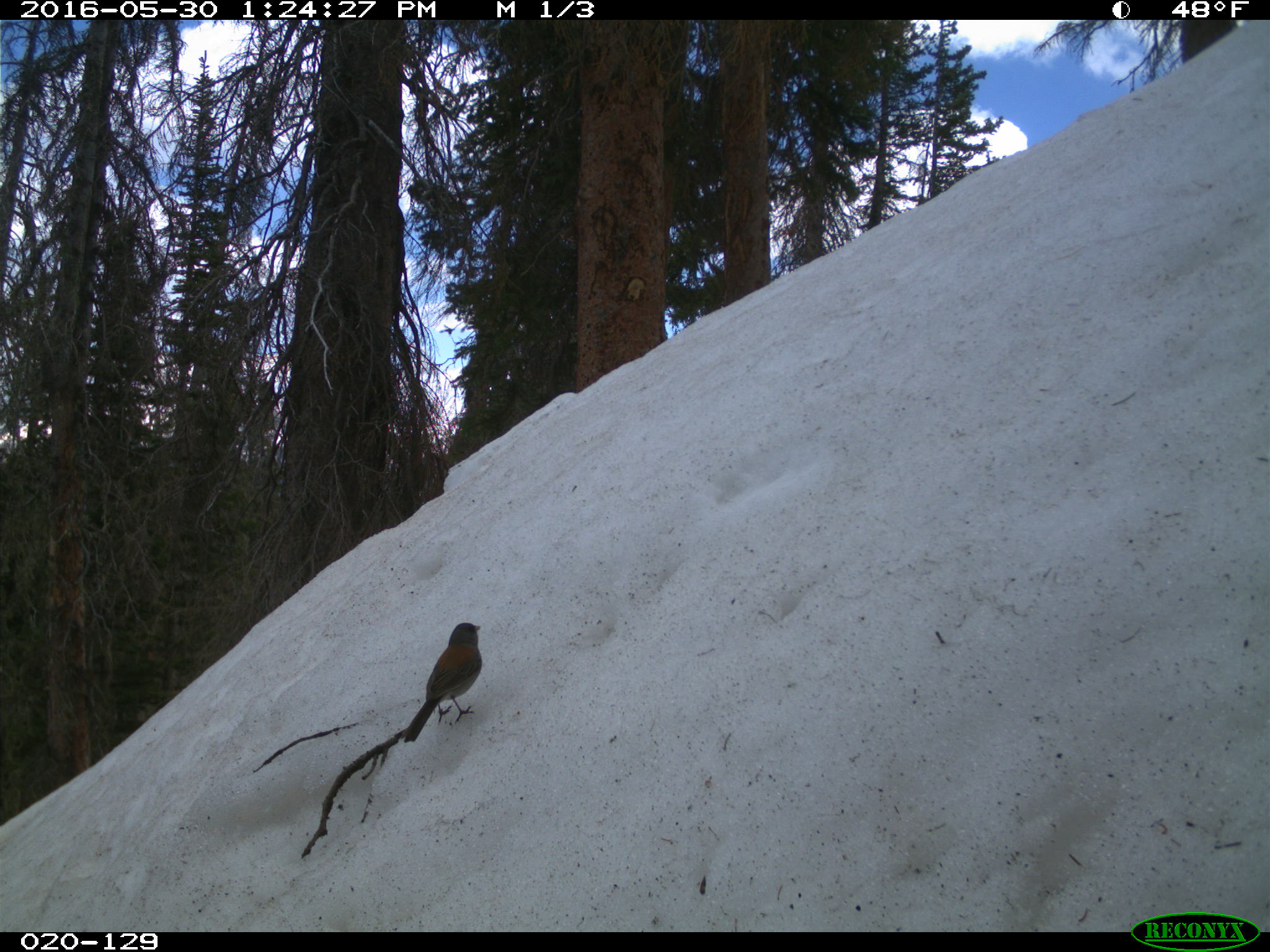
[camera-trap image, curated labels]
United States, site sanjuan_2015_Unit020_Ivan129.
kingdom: Animalia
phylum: Chordata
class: Aves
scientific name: Aves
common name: birds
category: unidentified bird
Unidentified bird (birds) (Aves).